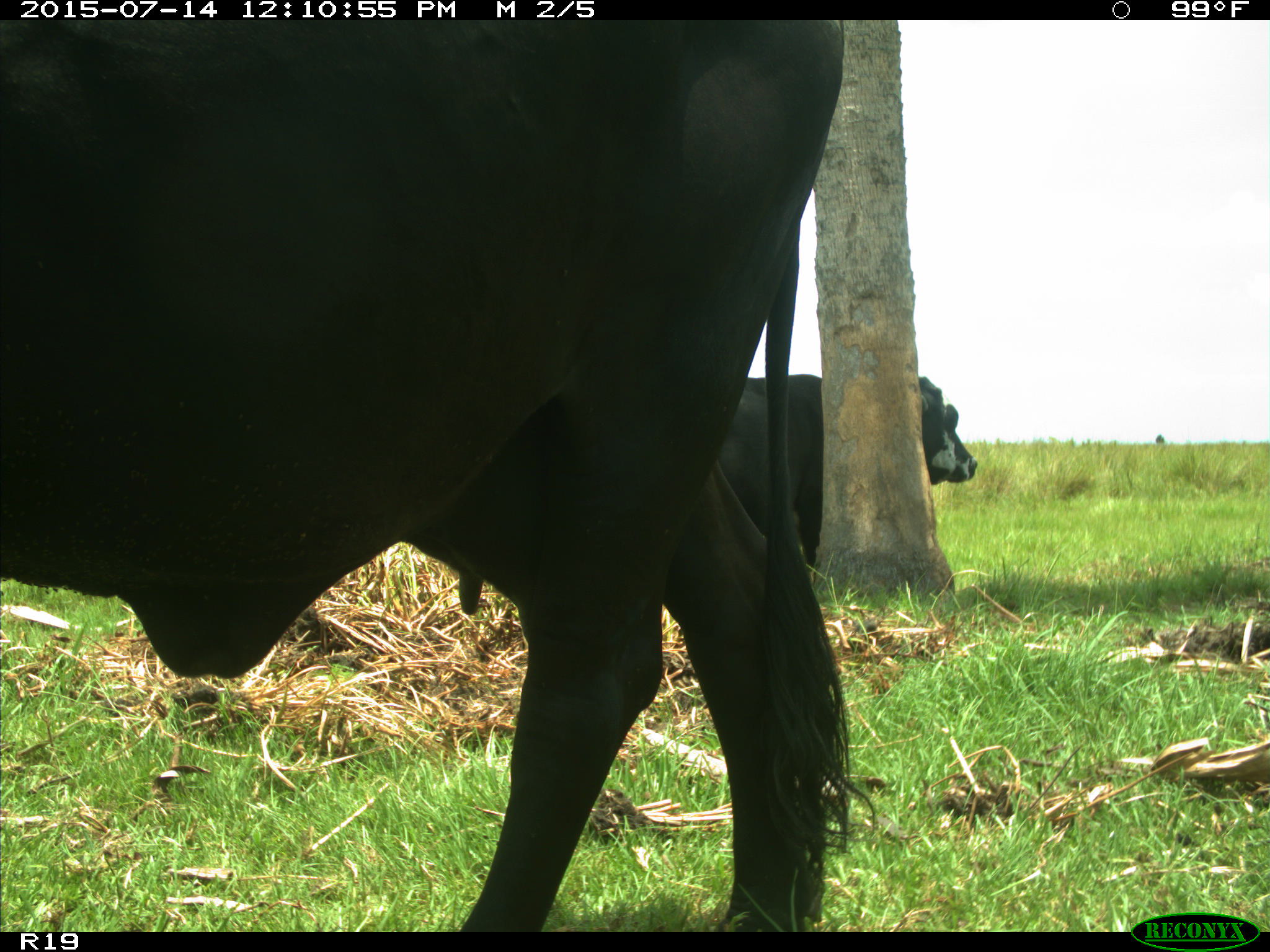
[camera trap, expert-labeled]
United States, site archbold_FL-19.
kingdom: Animalia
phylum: Chordata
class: Mammalia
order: Artiodactyla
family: Bovidae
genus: Bos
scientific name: Bos taurus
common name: domestic cow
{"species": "Bos taurus (domestic cow)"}